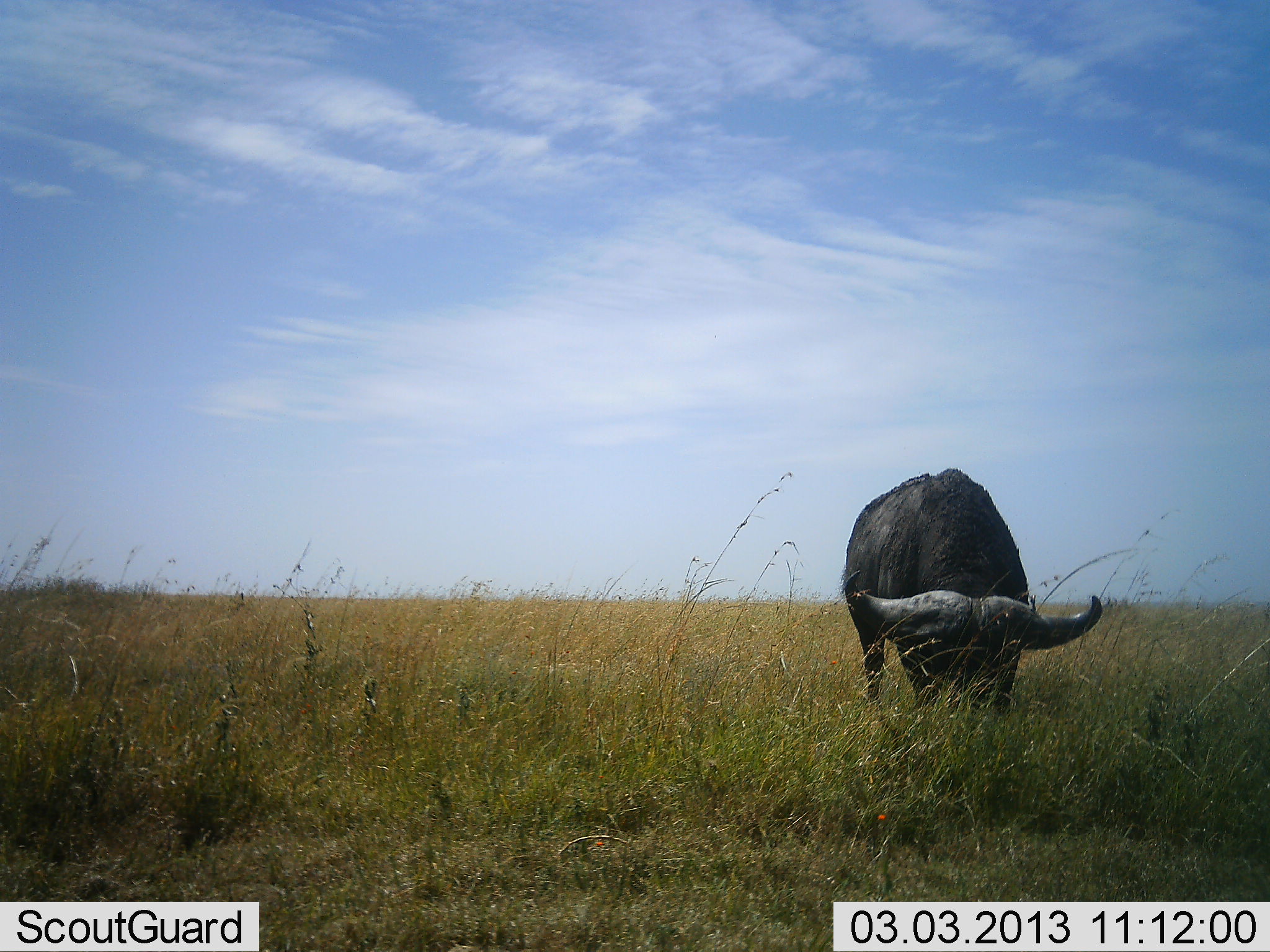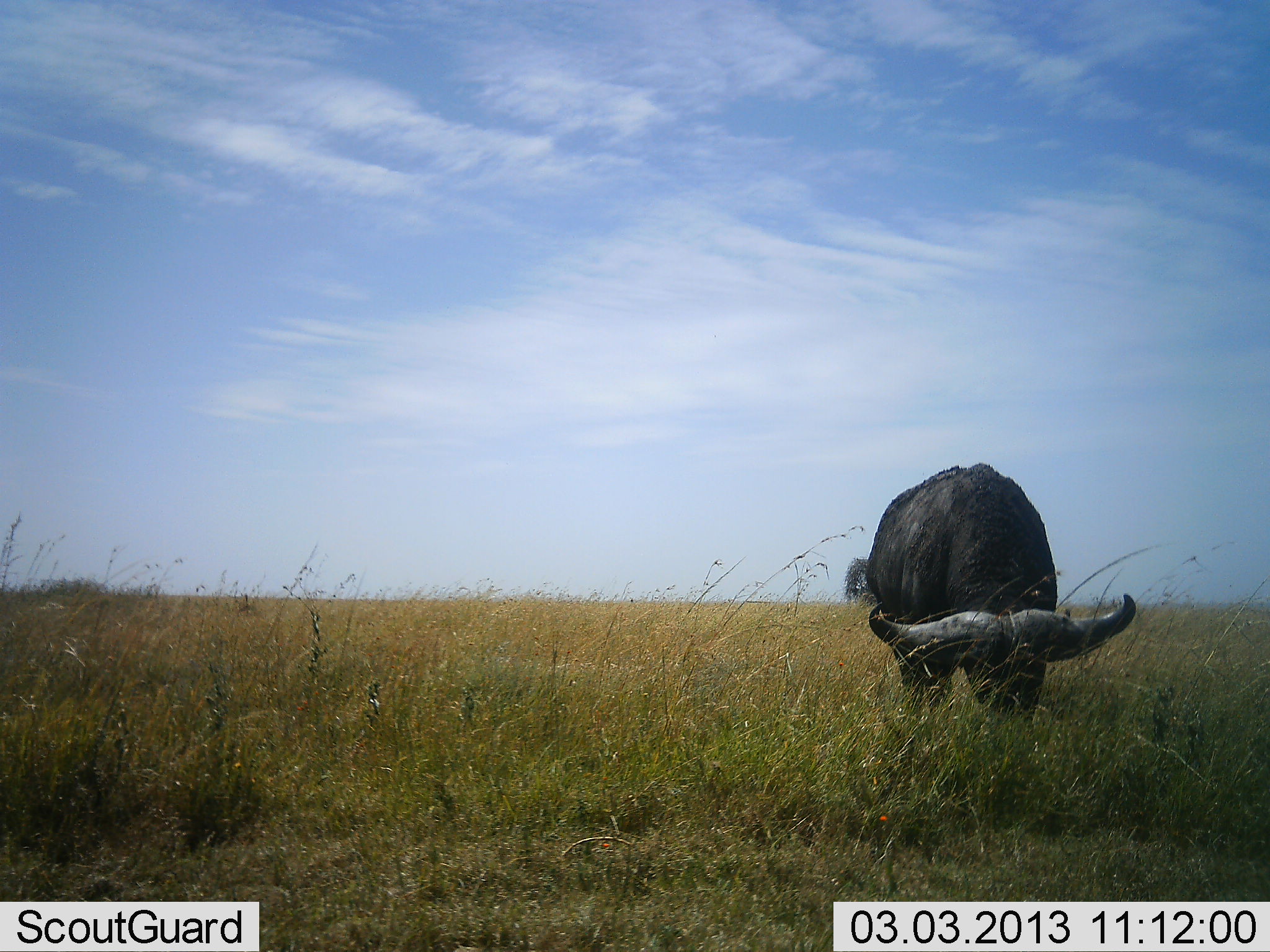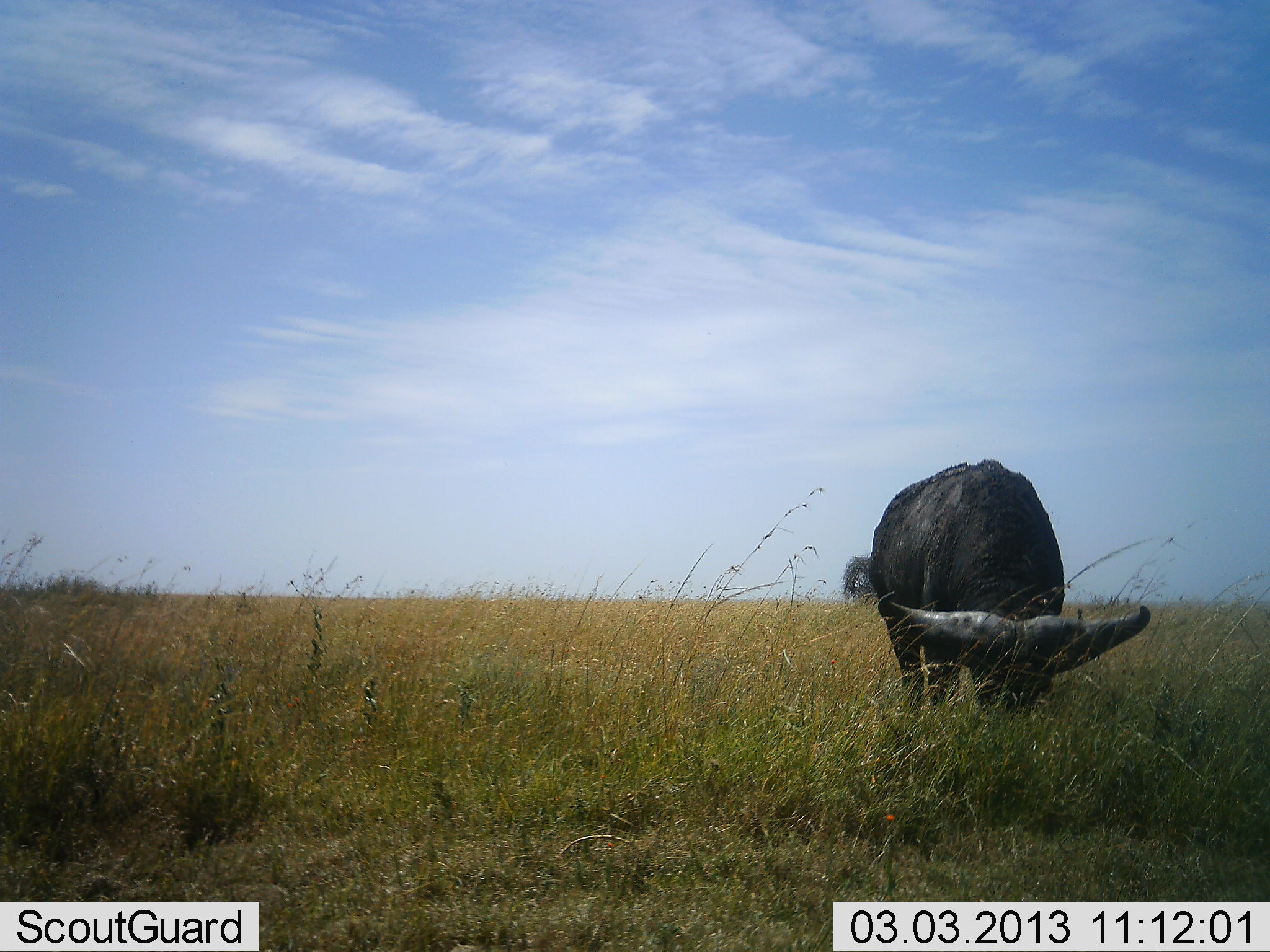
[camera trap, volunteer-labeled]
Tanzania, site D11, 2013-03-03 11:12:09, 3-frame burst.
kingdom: Animalia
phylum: Chordata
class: Mammalia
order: Artiodactyla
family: Bovidae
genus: Syncerus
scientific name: Syncerus caffer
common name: cape buffalo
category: buffalo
Buffalo (cape buffalo) (Syncerus caffer), count 1. Behavior (volunteer vote fractions): standing 25%, resting 0%, moving 0%, interacting 0%. Young present (vote fraction): 0%. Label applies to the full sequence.